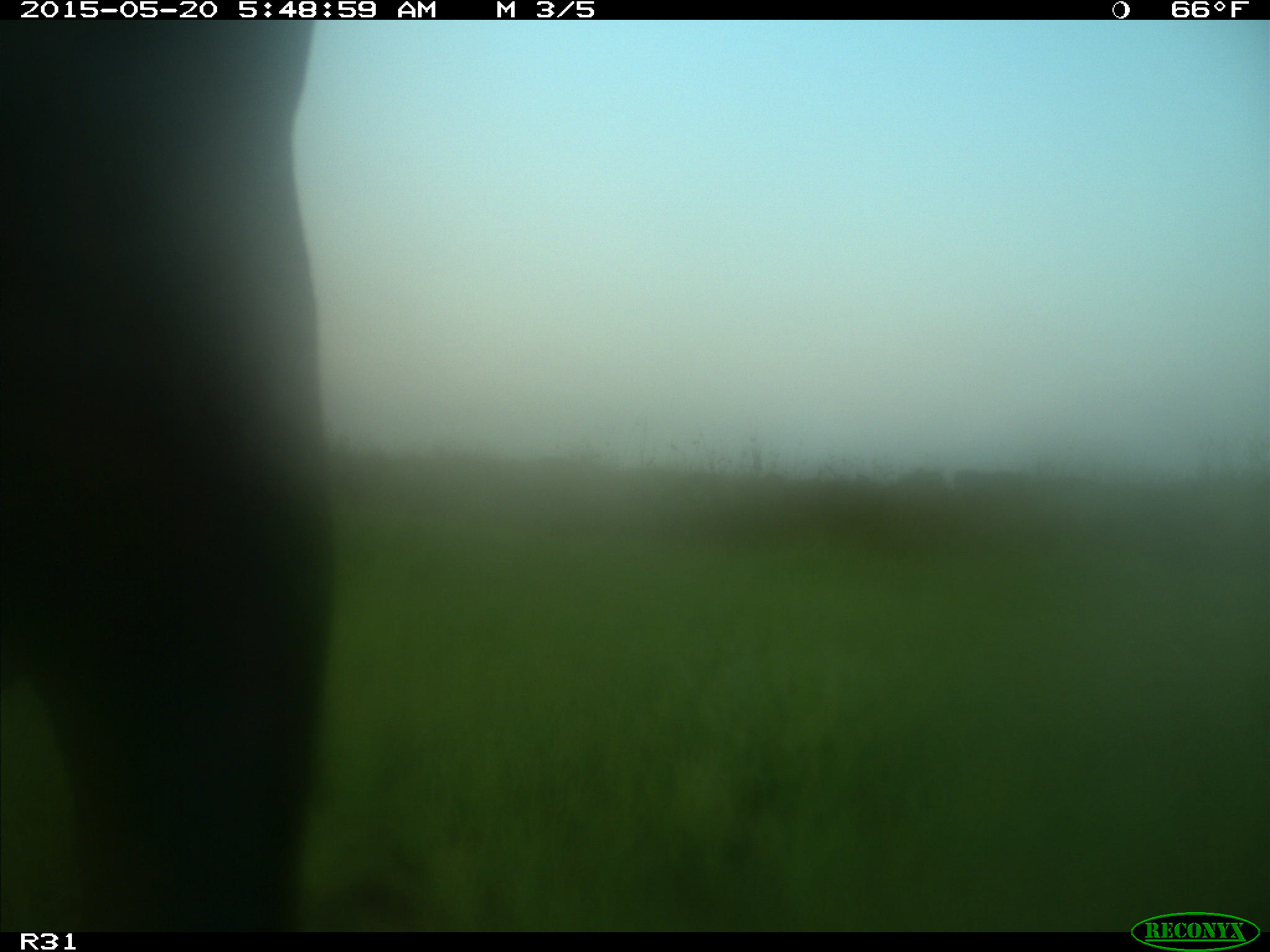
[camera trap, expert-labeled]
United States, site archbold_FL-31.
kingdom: Animalia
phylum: Chordata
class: Mammalia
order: Artiodactyla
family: Bovidae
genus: Bos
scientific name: Bos taurus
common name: domestic cow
Bos taurus (domestic cow).